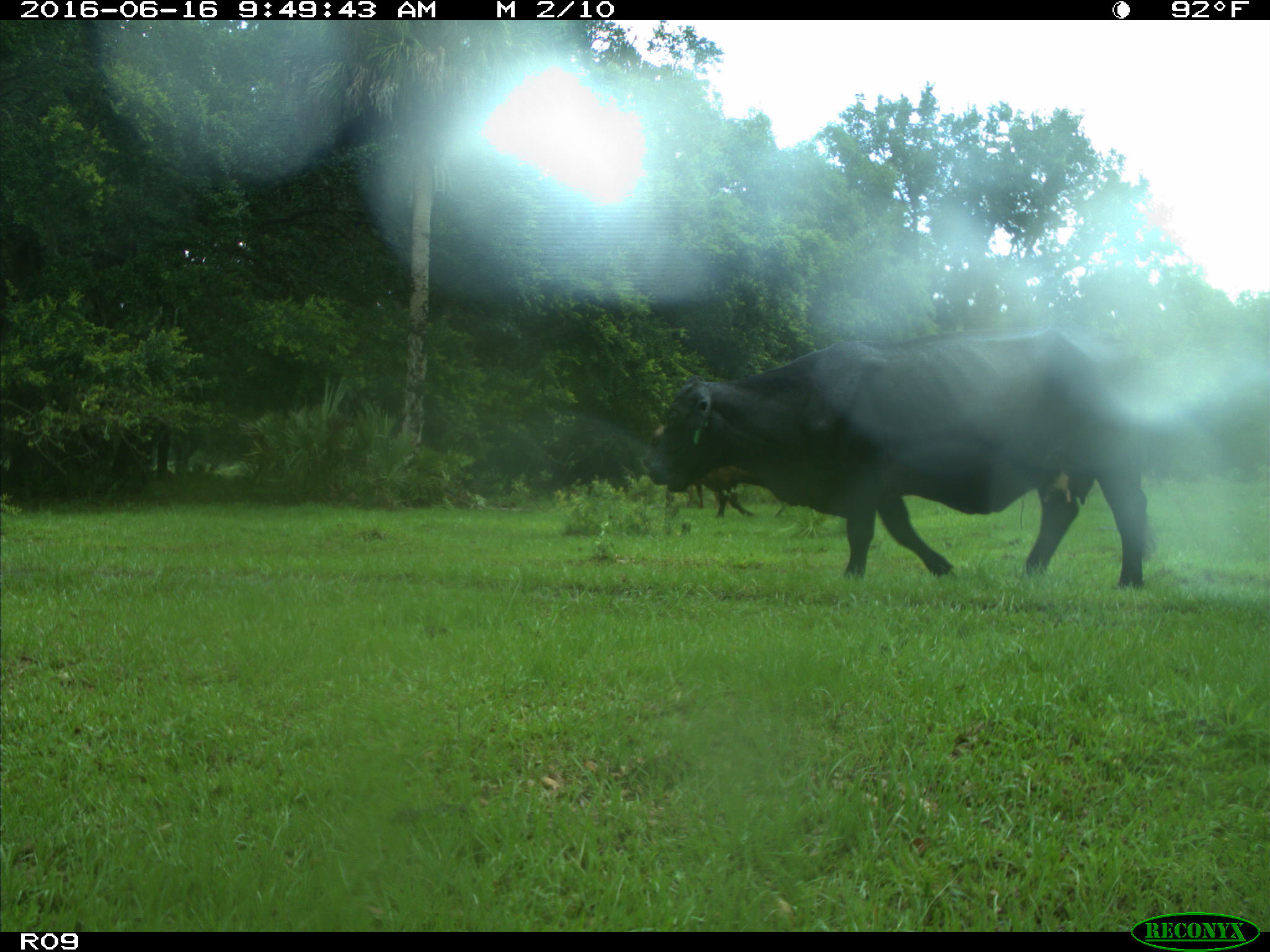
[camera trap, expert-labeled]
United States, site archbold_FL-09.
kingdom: Animalia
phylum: Chordata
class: Mammalia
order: Artiodactyla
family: Bovidae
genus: Bos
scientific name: Bos taurus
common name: domestic cow